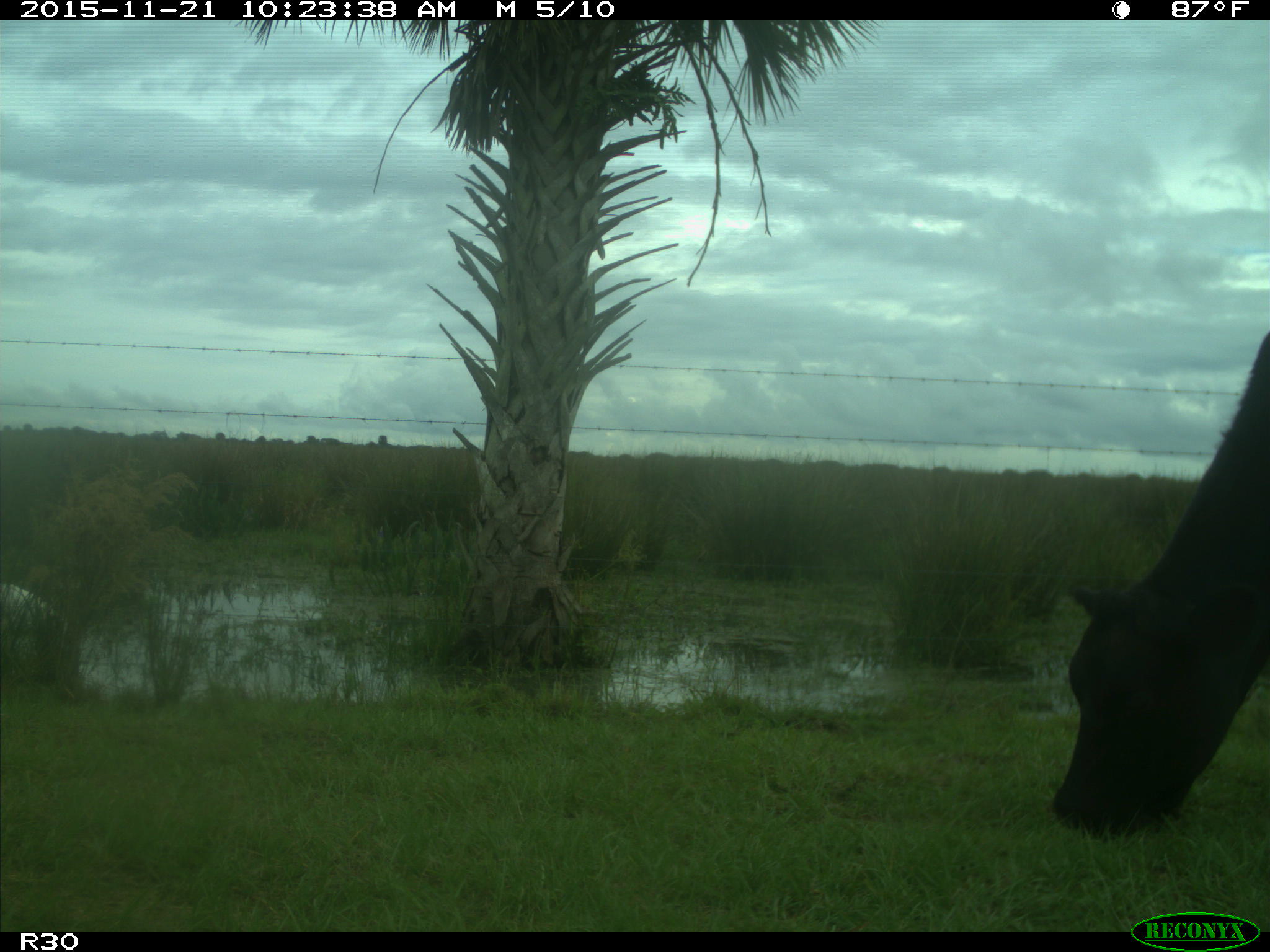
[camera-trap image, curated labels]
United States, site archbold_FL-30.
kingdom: Animalia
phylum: Chordata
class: Mammalia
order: Artiodactyla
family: Bovidae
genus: Bos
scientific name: Bos taurus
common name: domestic cow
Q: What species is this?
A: Bos taurus (domestic cow).